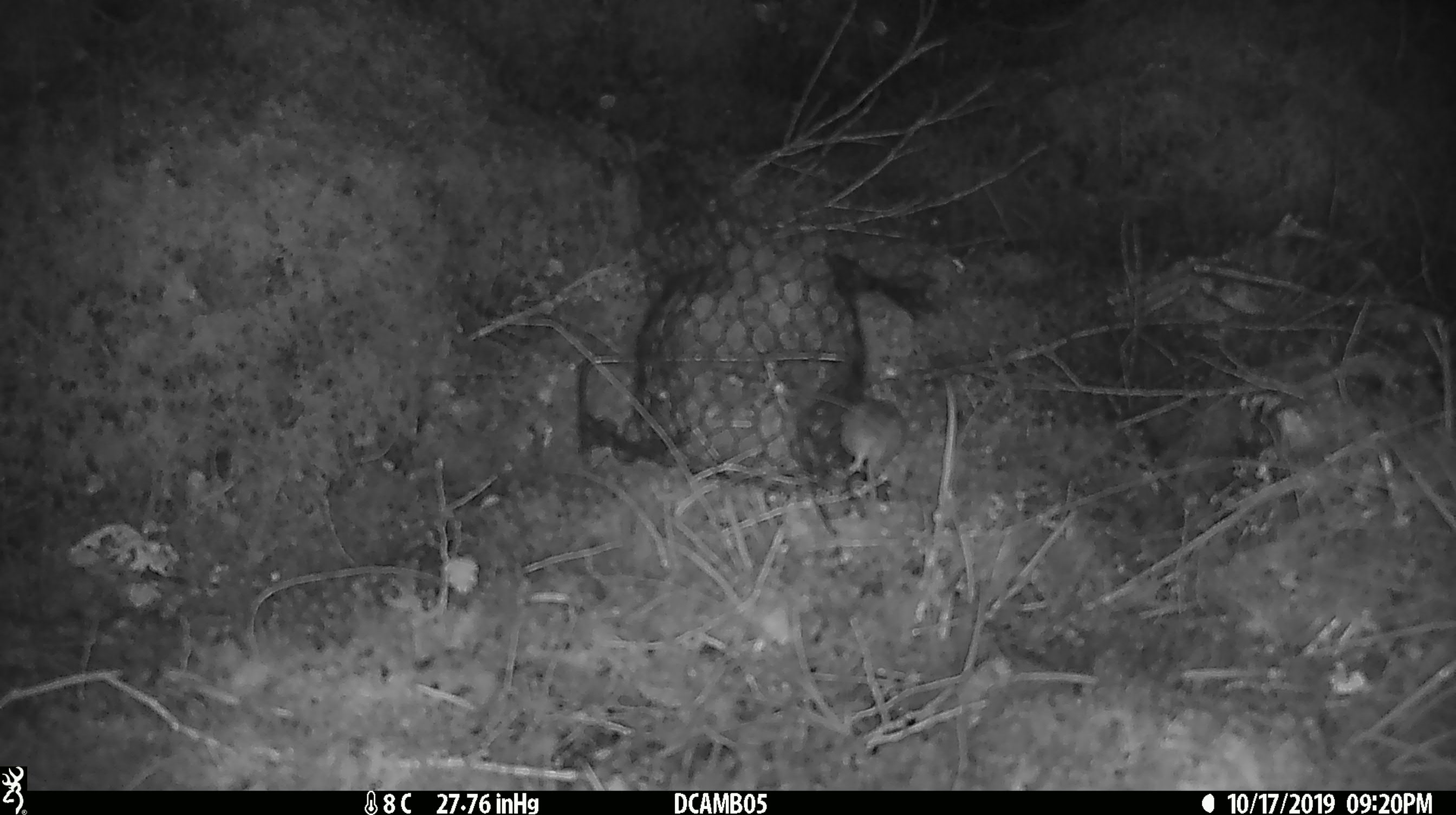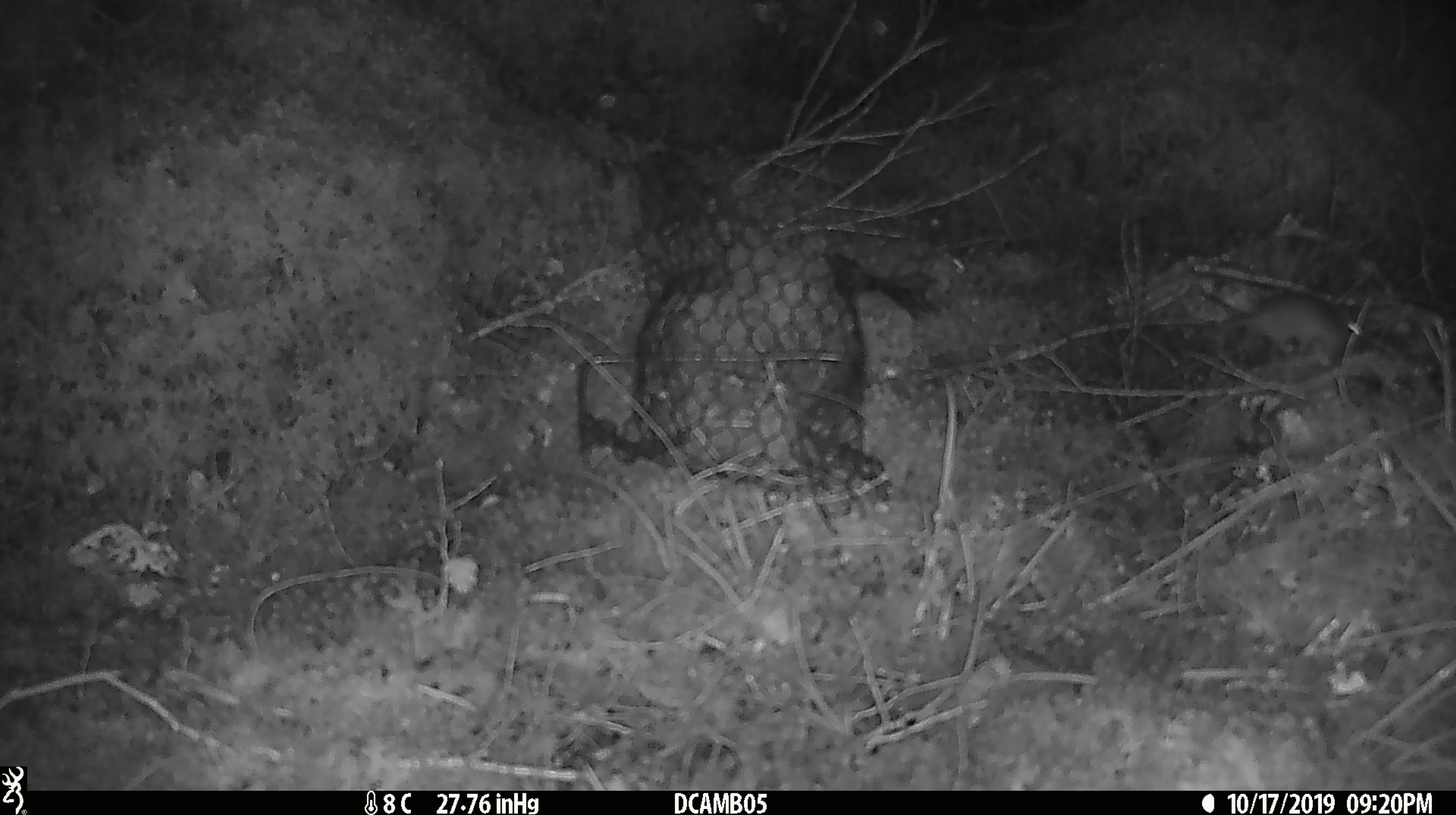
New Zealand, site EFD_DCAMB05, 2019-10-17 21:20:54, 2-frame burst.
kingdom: Animalia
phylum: Chordata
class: Mammalia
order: Rodentia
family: Muridae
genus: Mus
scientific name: Mus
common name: mouse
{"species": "mouse (Mus)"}